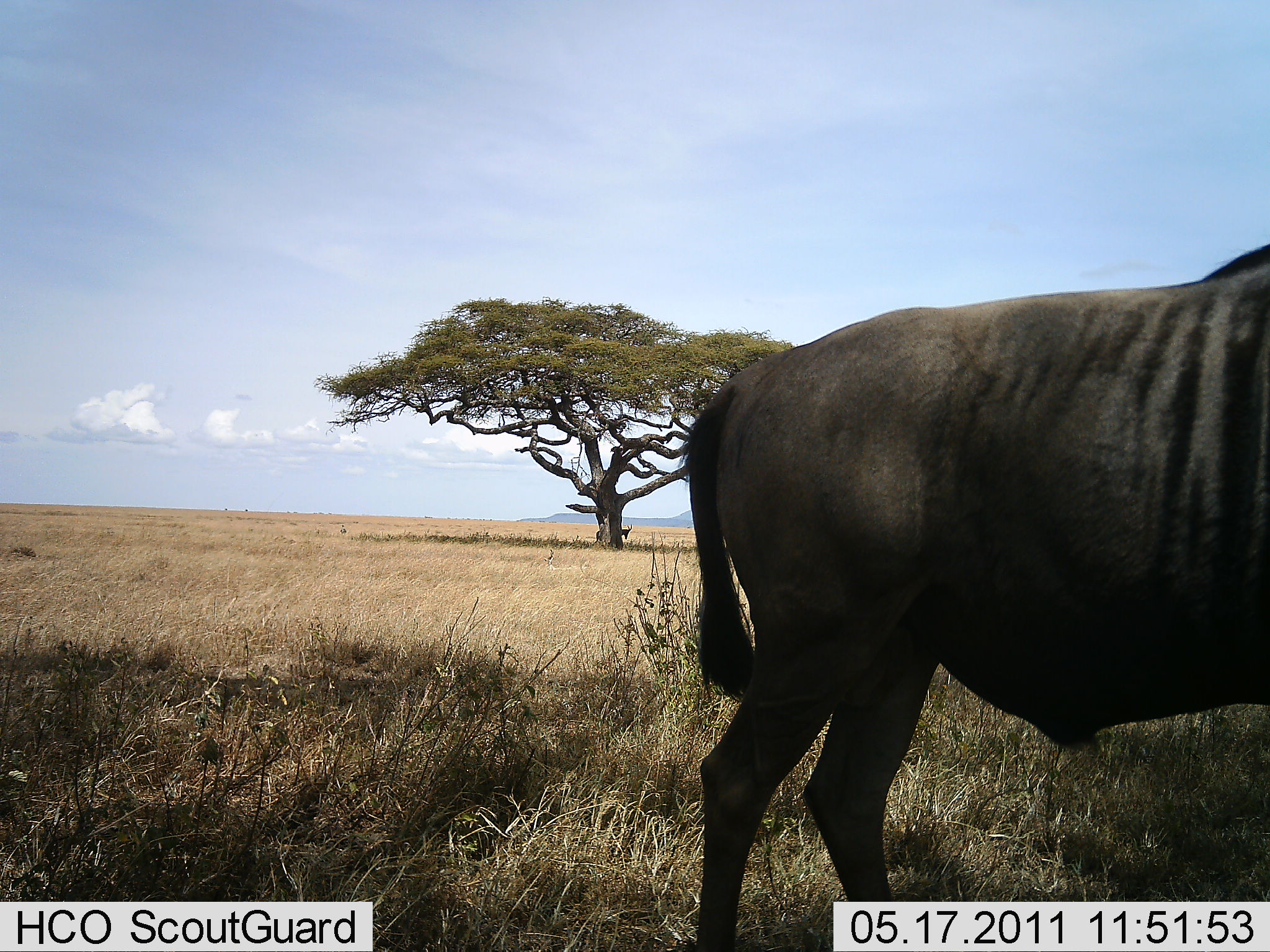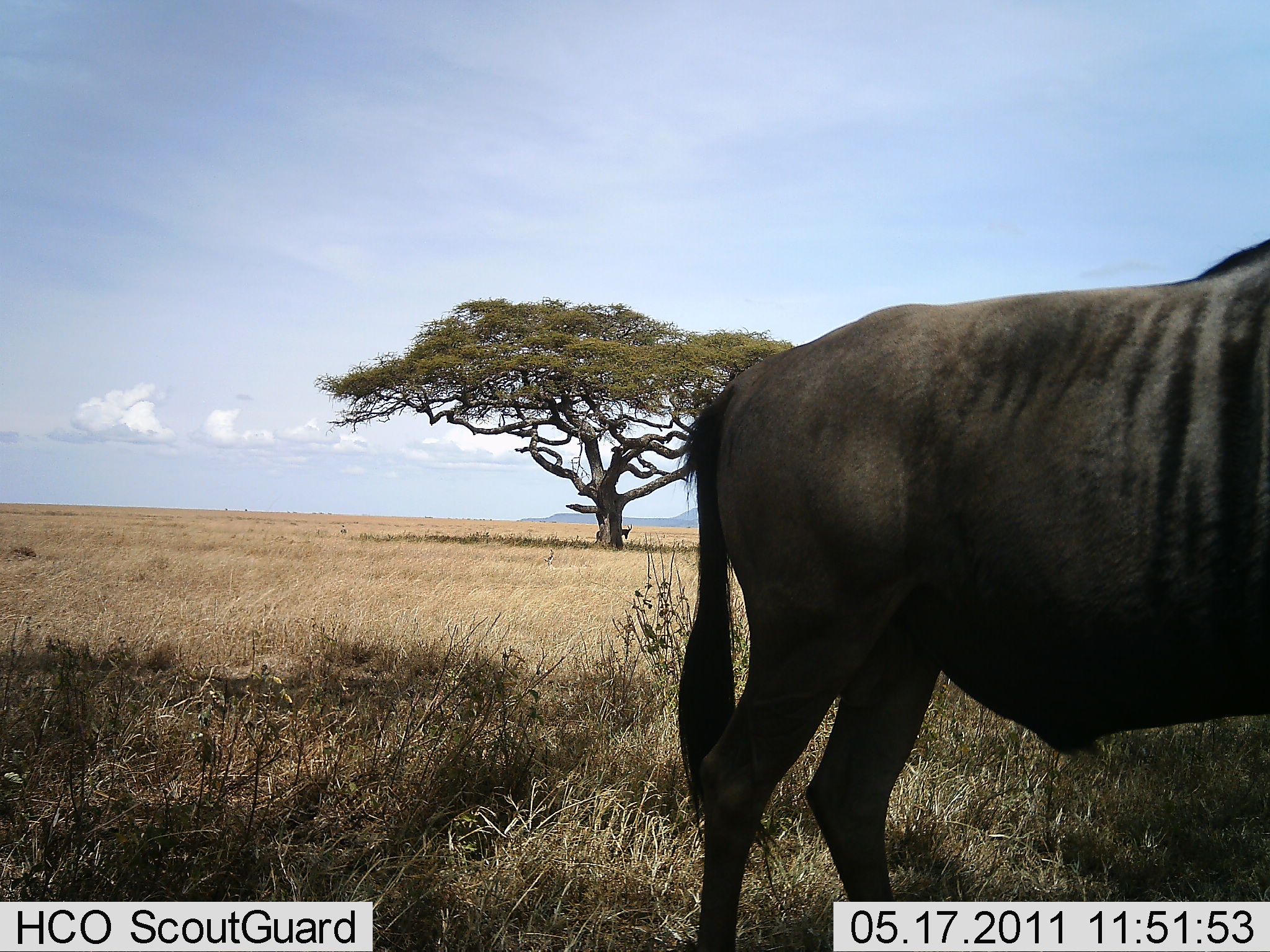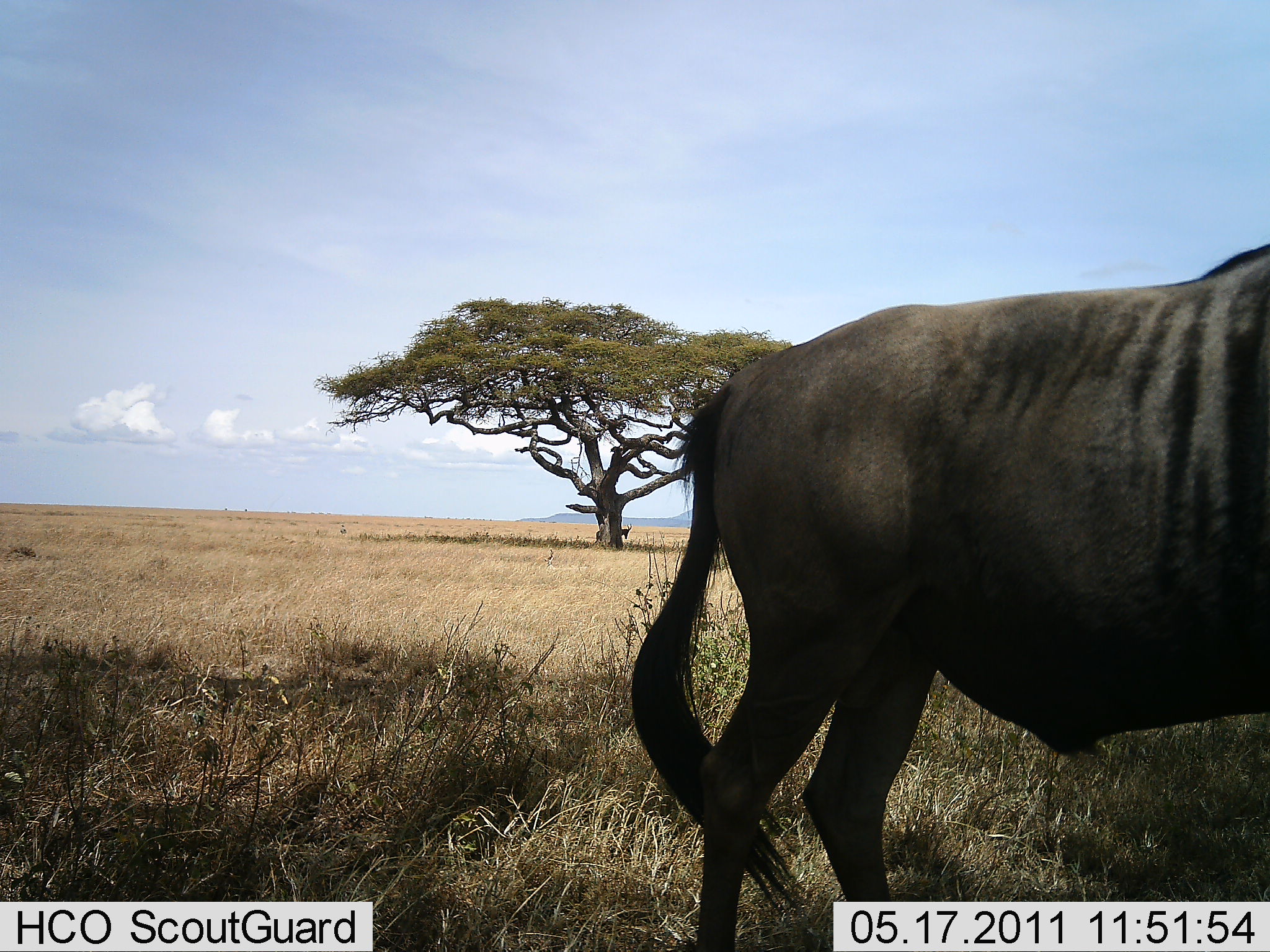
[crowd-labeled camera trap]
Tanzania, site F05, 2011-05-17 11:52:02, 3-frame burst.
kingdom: Animalia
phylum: Chordata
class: Mammalia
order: Artiodactyla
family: Bovidae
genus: Connochaetes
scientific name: Connochaetes taurinus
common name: blue wildebeest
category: wildebeest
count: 1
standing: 90%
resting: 10%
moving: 10%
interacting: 0%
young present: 0%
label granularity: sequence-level